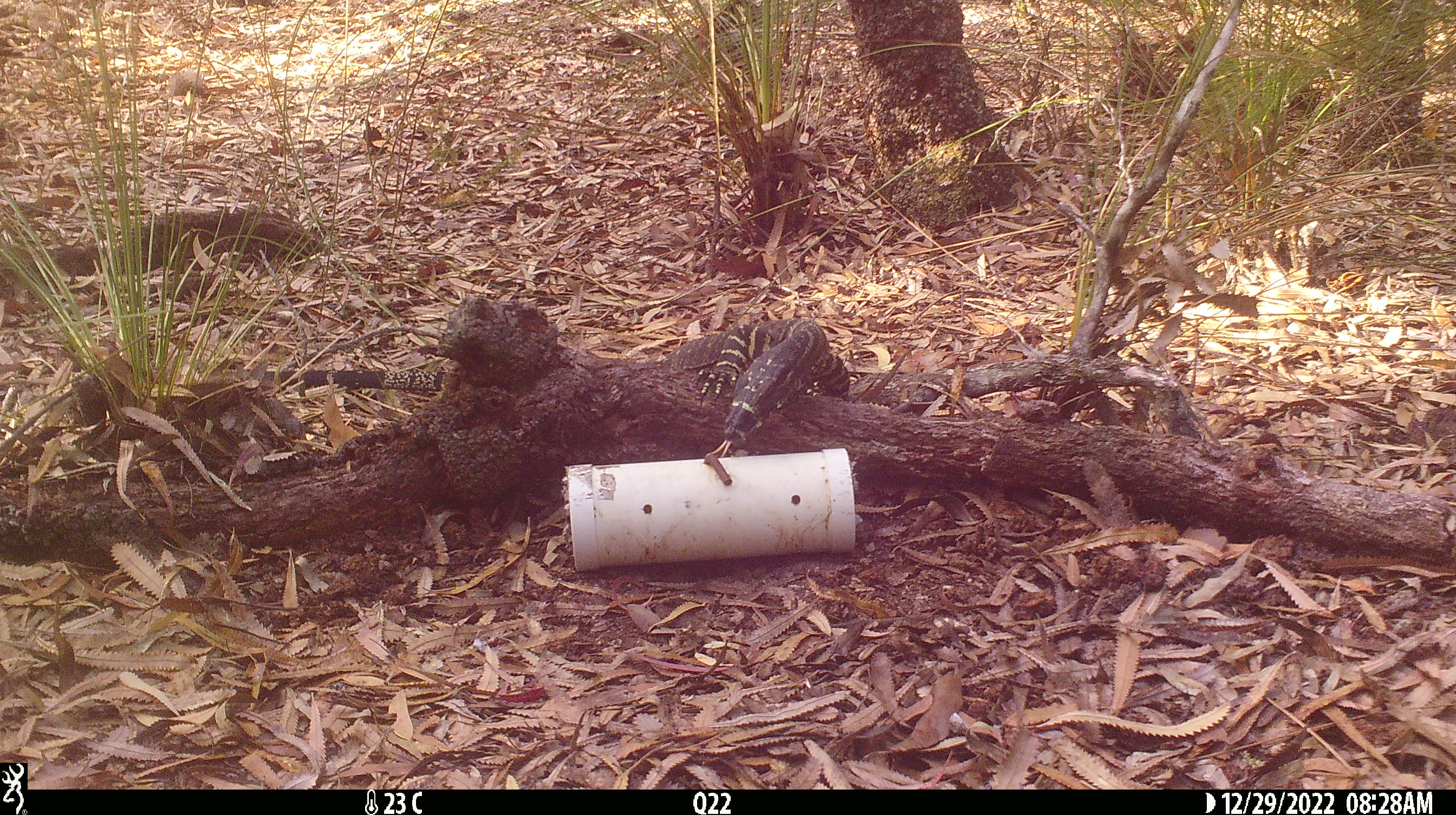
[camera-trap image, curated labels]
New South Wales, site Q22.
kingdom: Animalia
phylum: Chordata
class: Reptilia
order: Squamata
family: Varanidae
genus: Varanus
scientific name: Varanus varius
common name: lace monitor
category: goanna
Goanna (lace monitor) (Varanus varius).